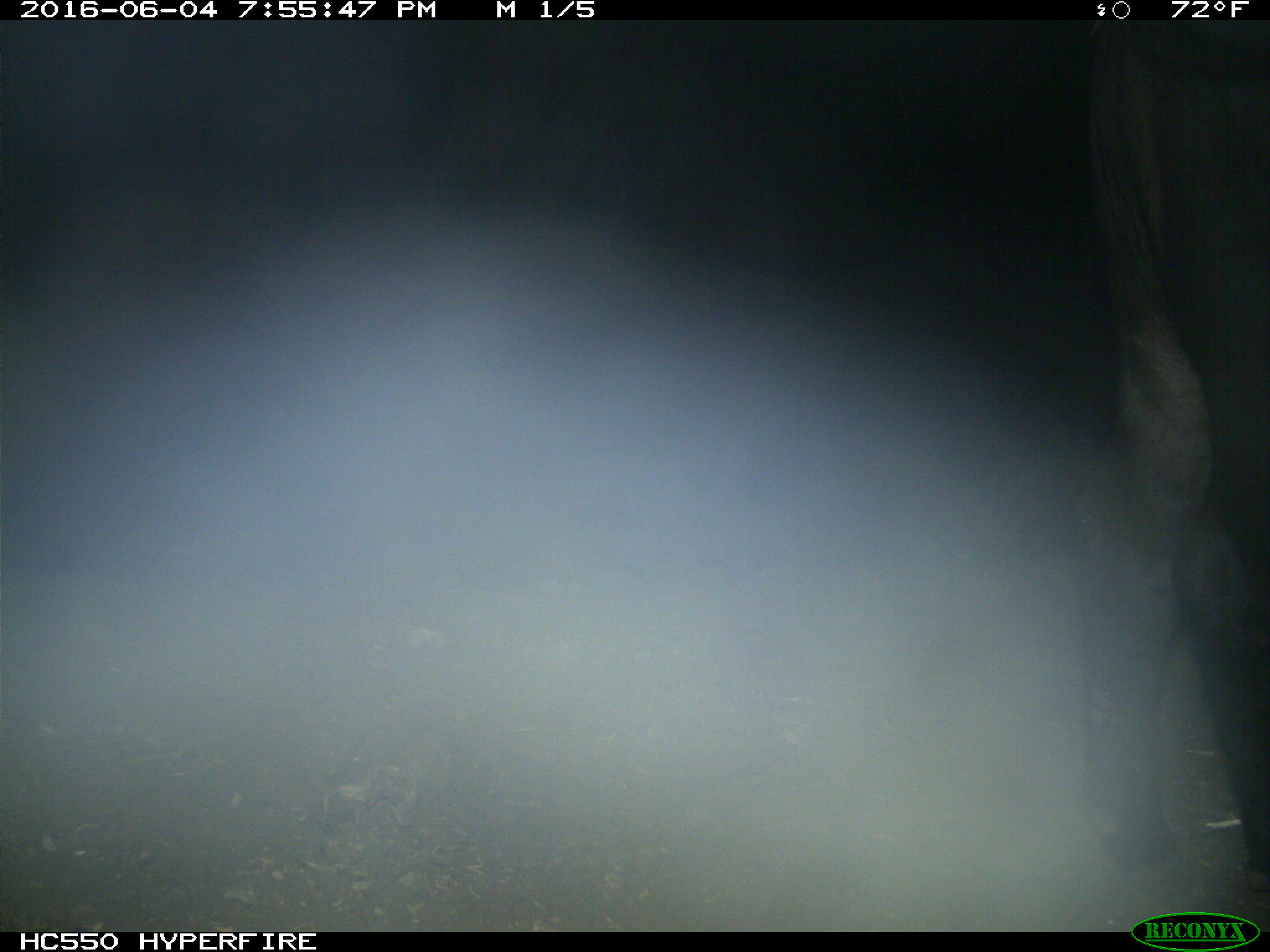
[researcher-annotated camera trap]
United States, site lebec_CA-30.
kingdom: Animalia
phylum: Chordata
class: Mammalia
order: Artiodactyla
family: Bovidae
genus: Bos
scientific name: Bos taurus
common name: domestic cow